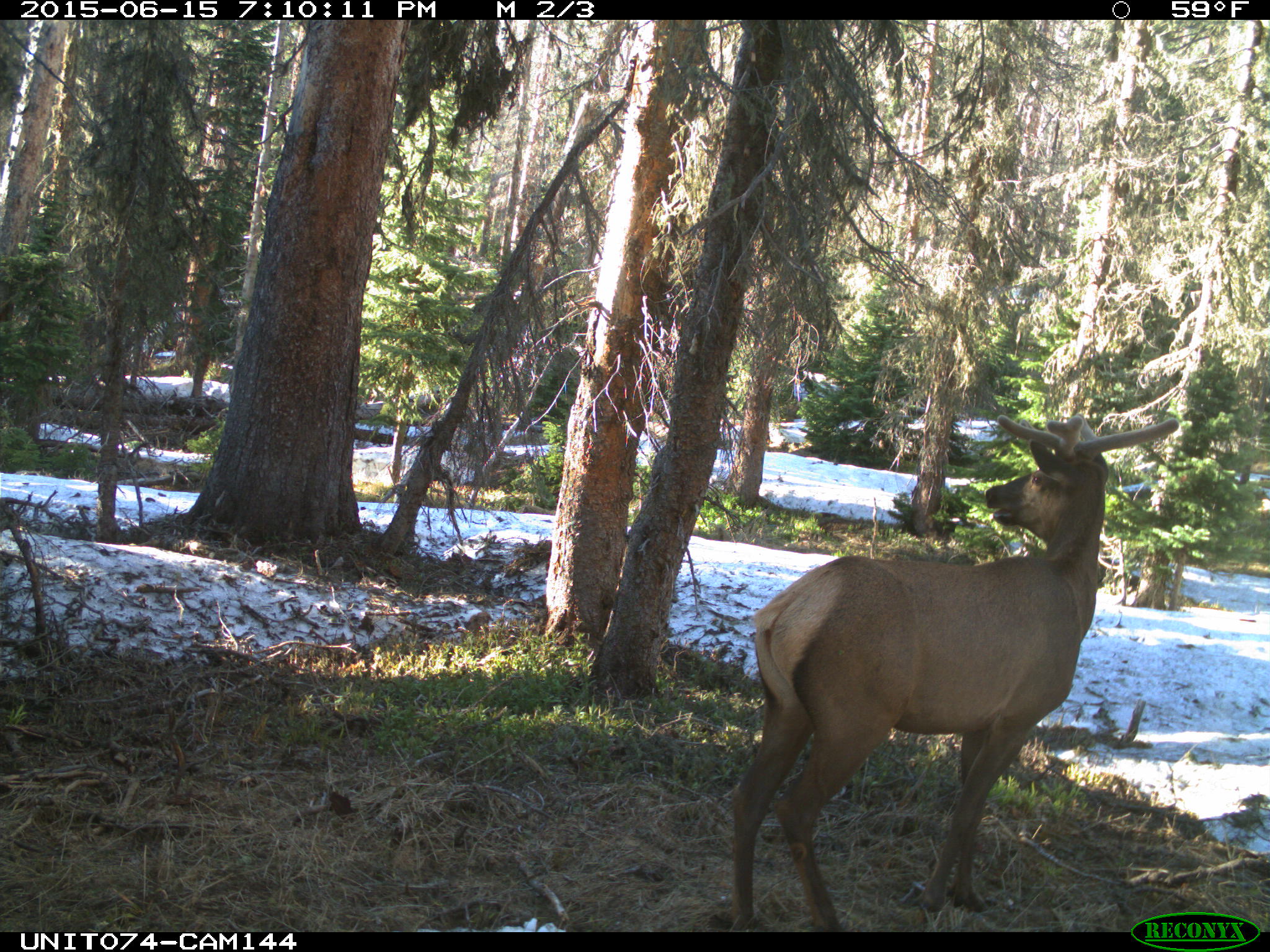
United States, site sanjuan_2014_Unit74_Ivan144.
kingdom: Animalia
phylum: Chordata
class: Mammalia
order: Artiodactyla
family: Cervidae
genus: Cervus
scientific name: Cervus elaphus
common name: red deer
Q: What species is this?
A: Cervus elaphus (red deer).